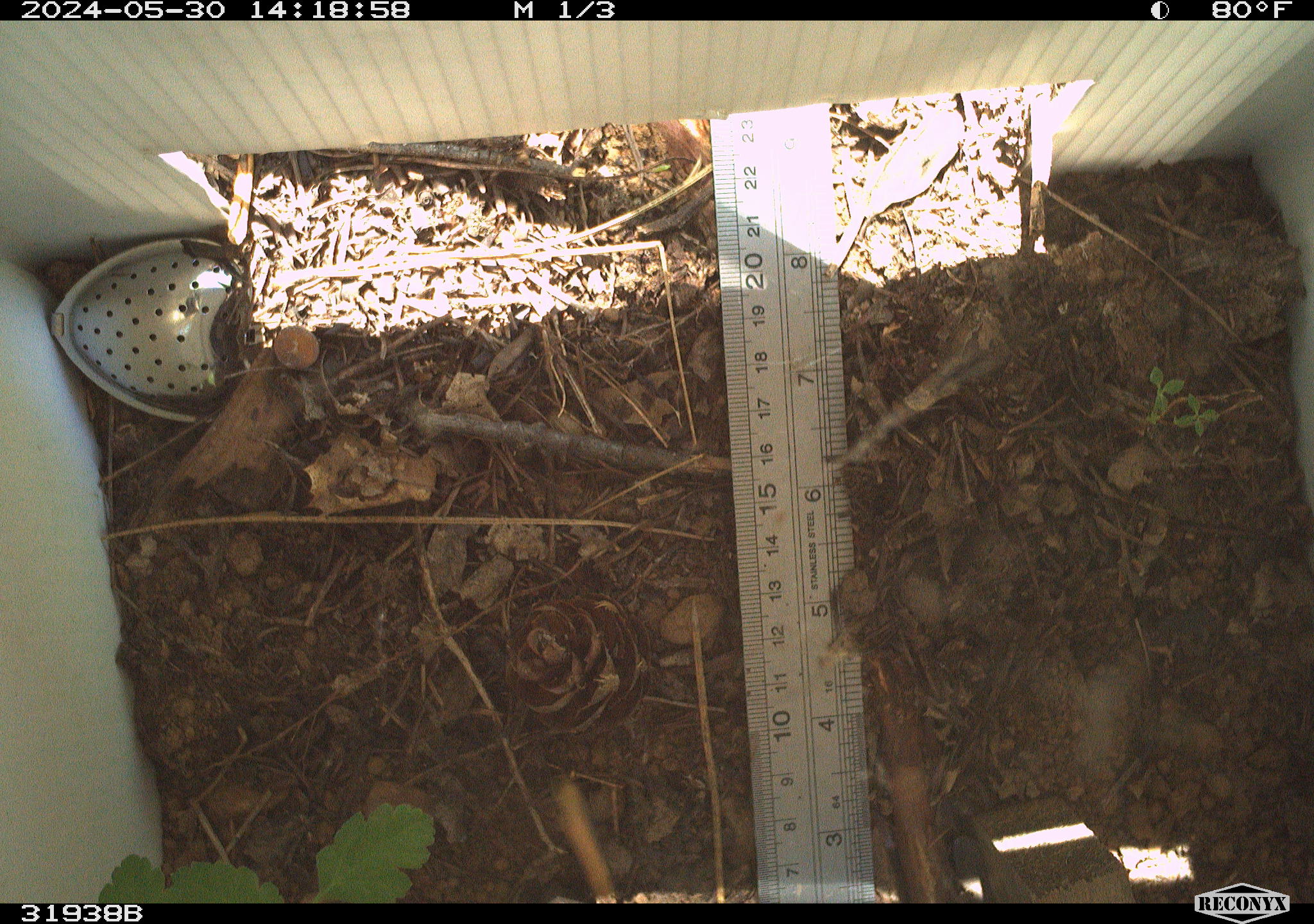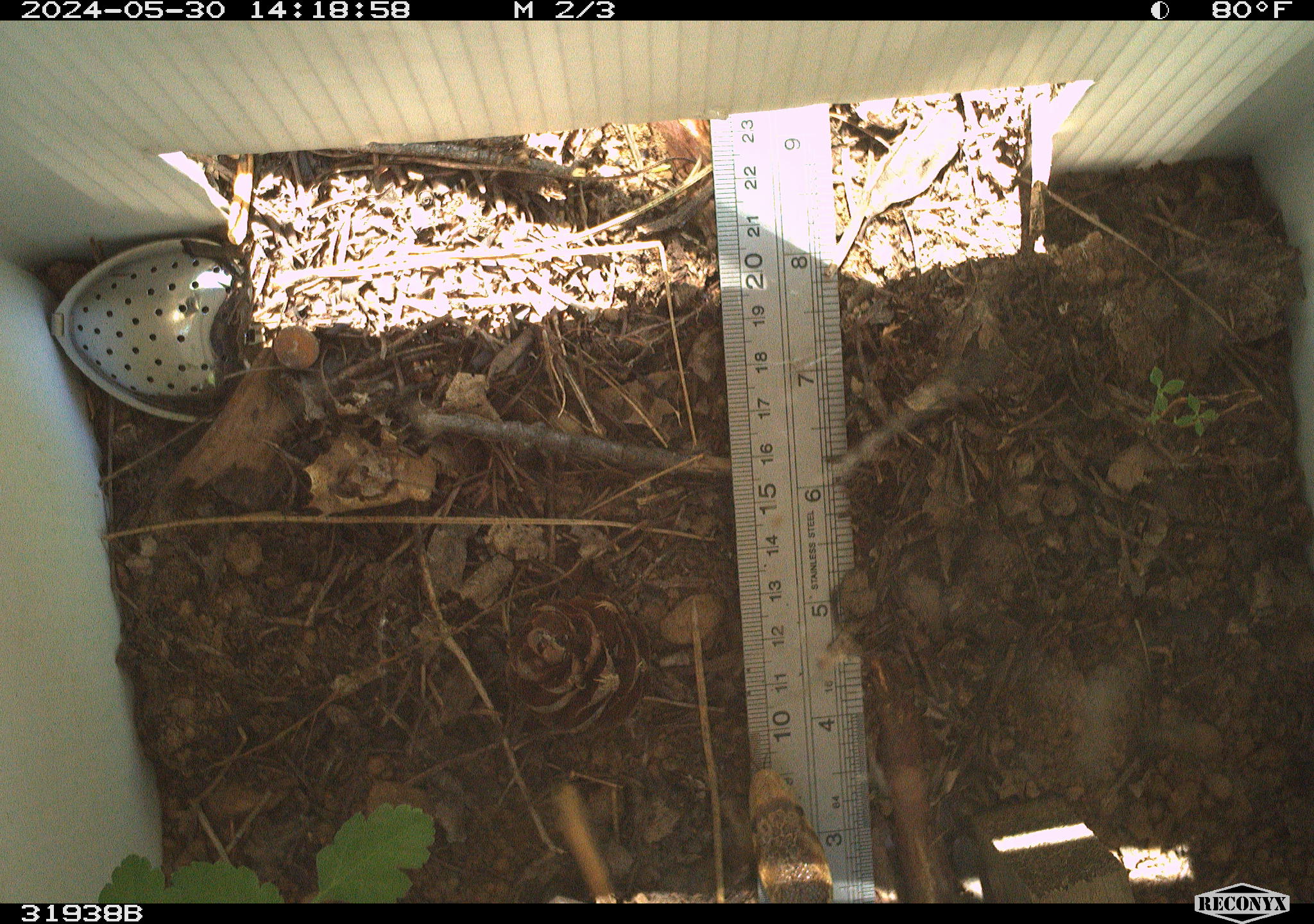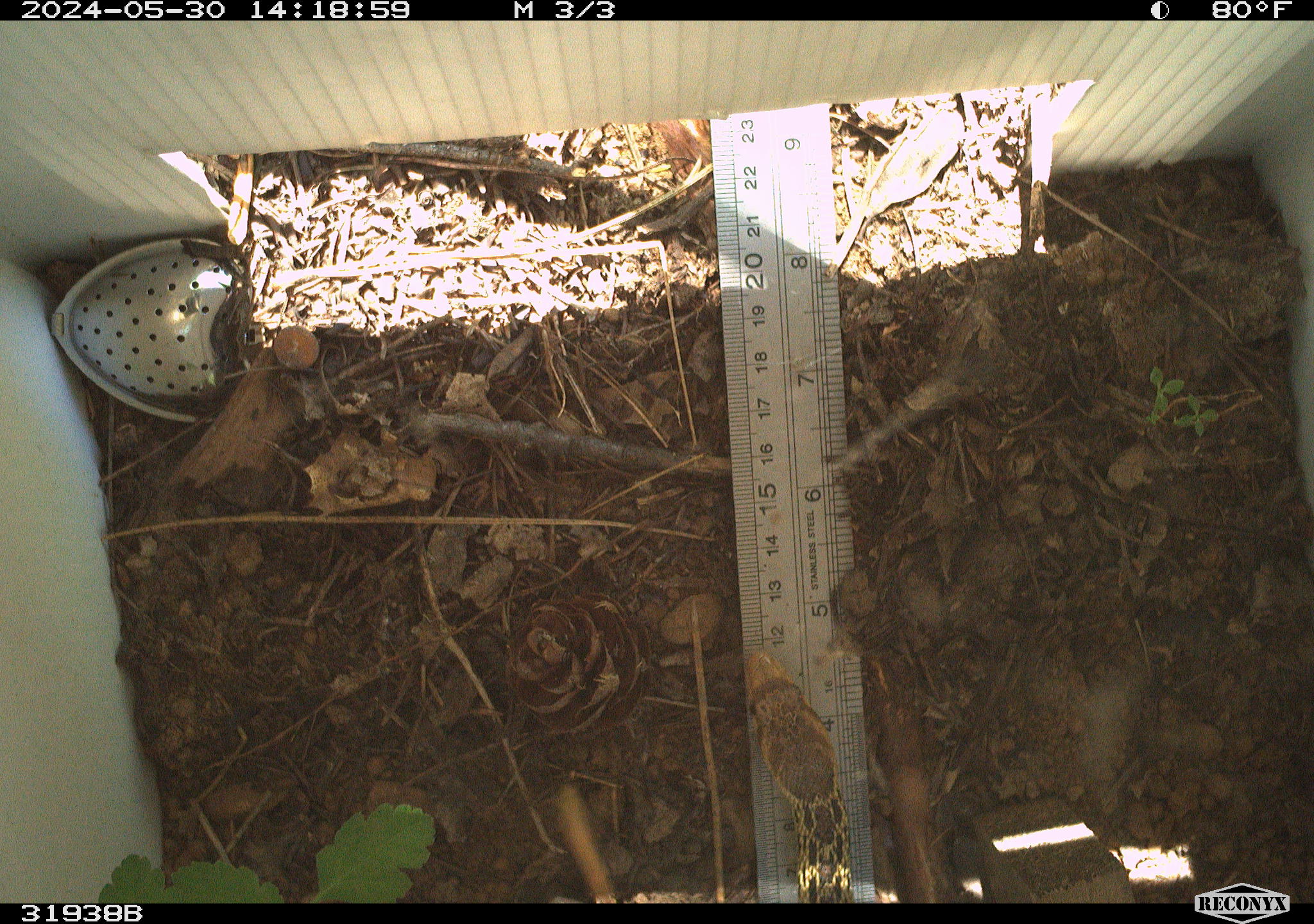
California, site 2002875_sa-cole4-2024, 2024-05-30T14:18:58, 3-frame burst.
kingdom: Animalia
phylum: Chordata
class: Reptilia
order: Squamata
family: Colubridae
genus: Pituophis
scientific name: Pituophis catenifer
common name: gophersnake